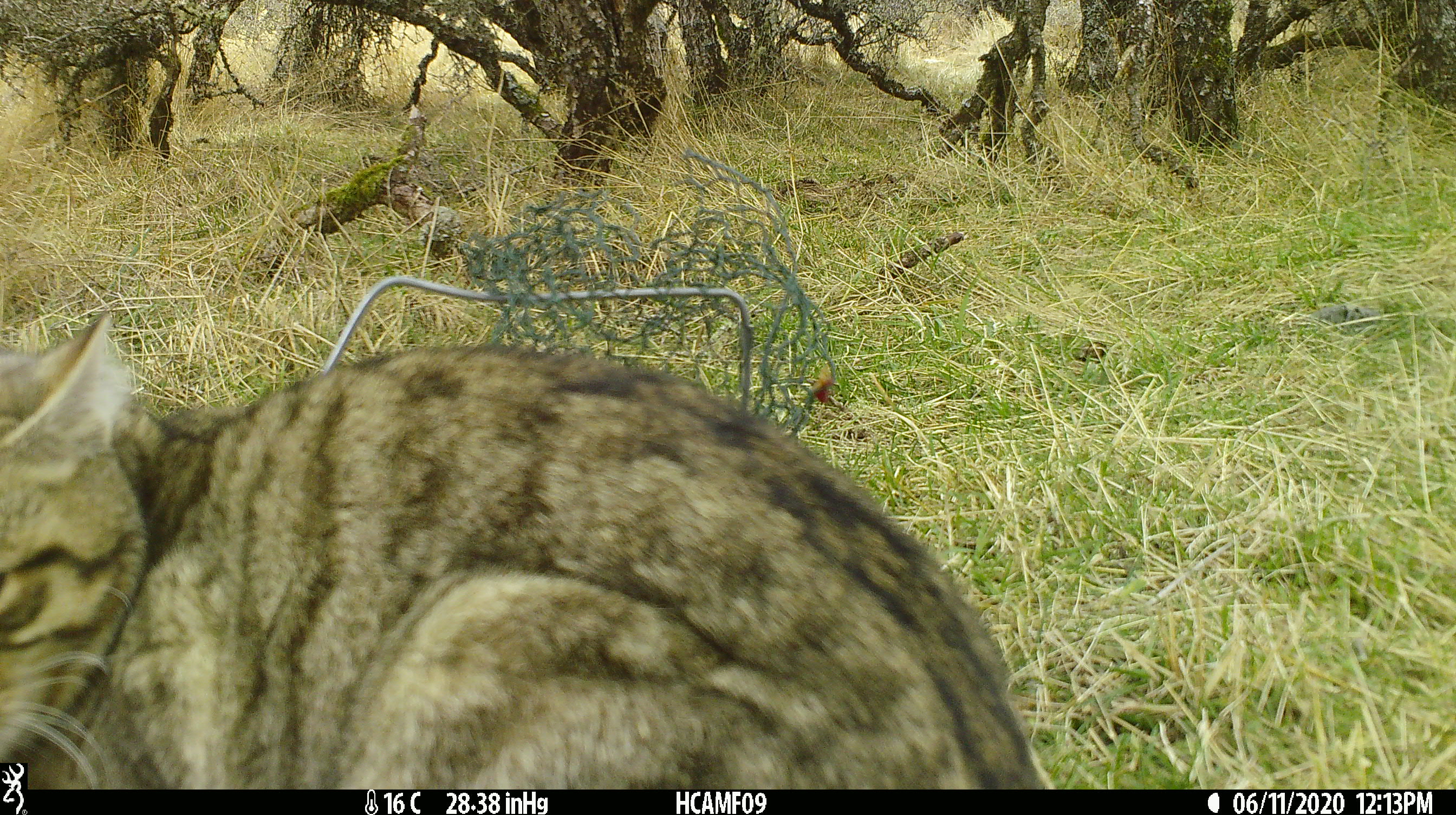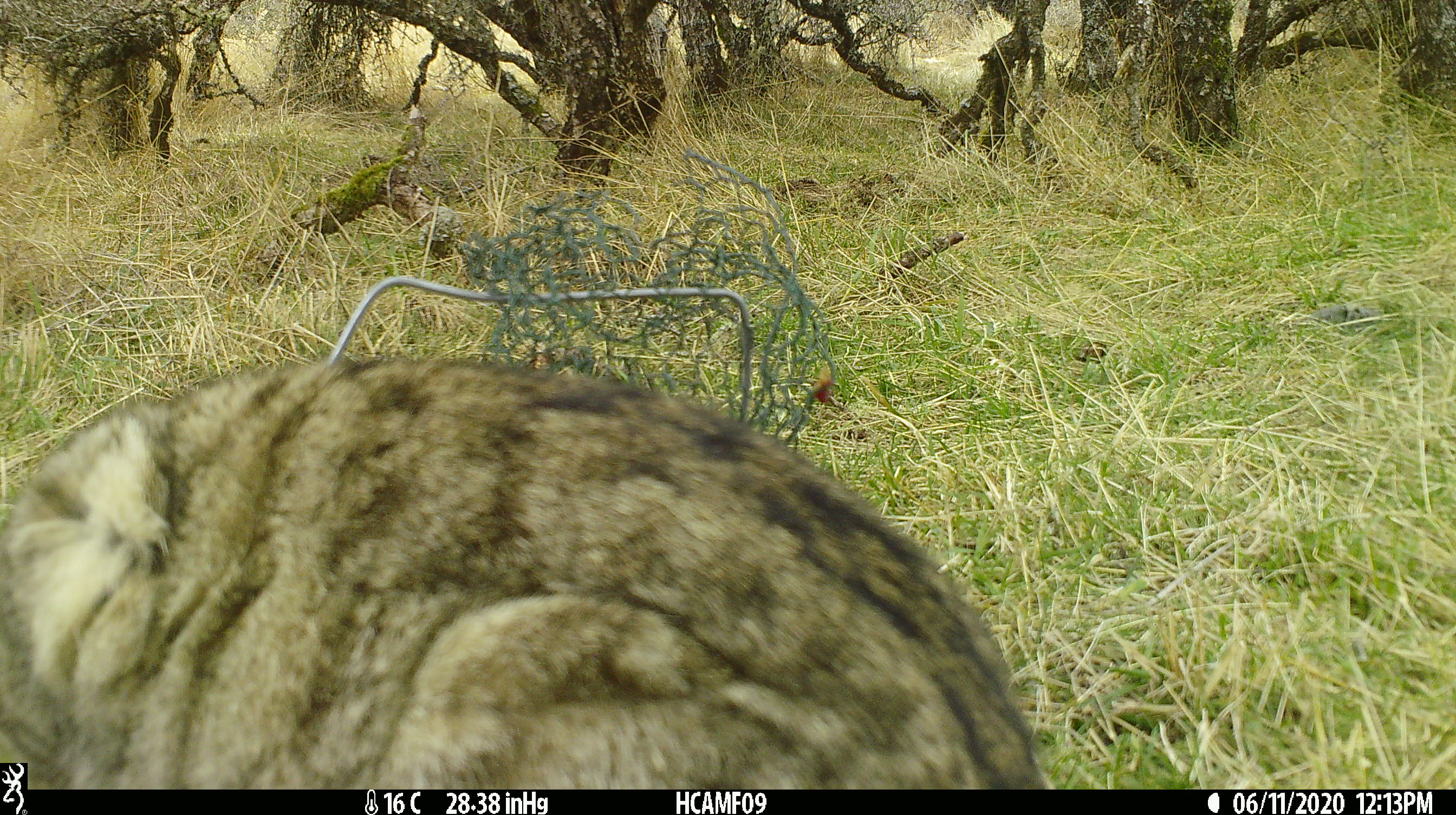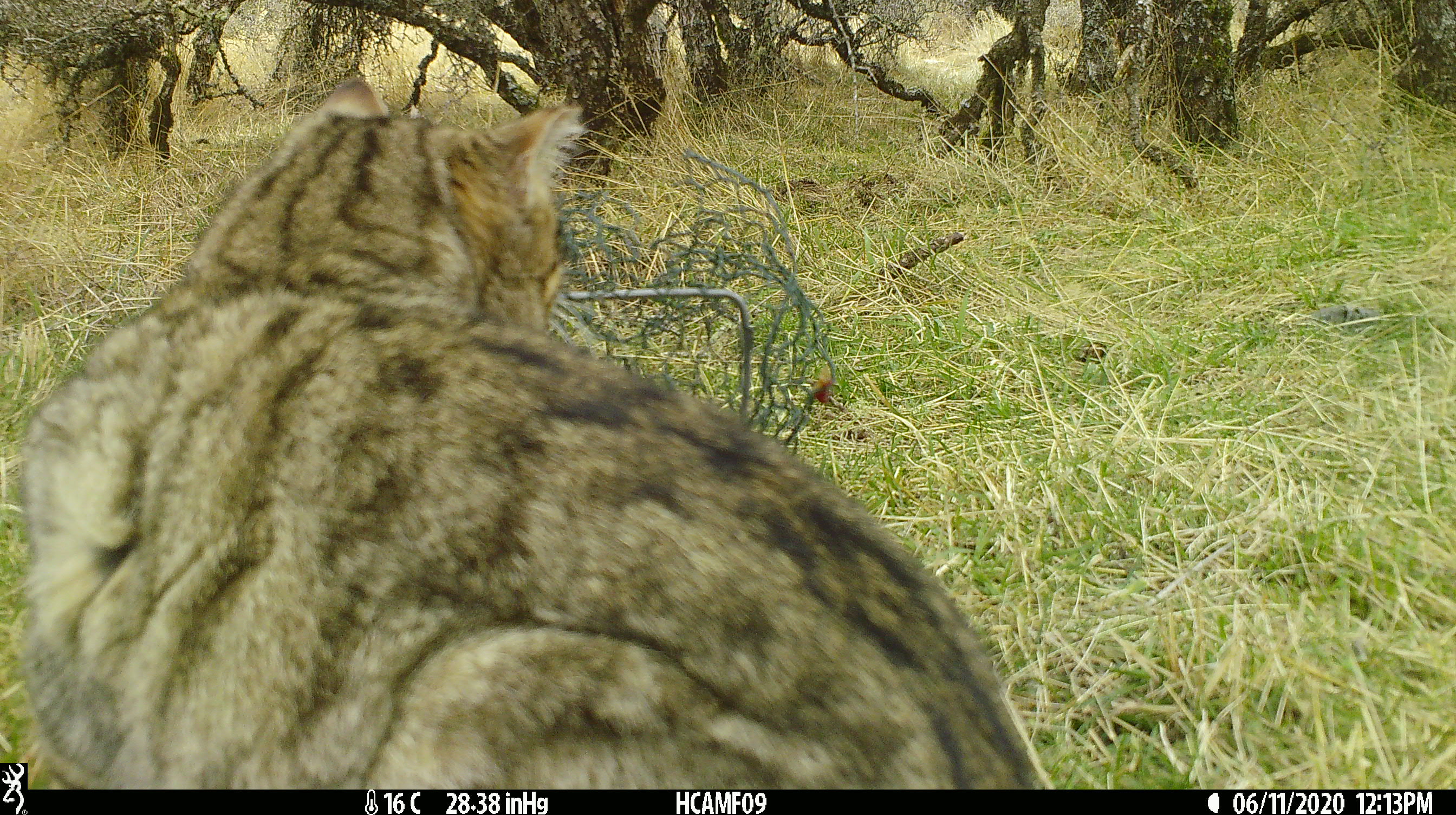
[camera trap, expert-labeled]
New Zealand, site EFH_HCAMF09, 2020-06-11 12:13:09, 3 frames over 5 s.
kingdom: Animalia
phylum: Chordata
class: Mammalia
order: Carnivora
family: Felidae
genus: Felis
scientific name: Felis catus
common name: domestic cat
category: cat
Cat (domestic cat) (Felis catus).